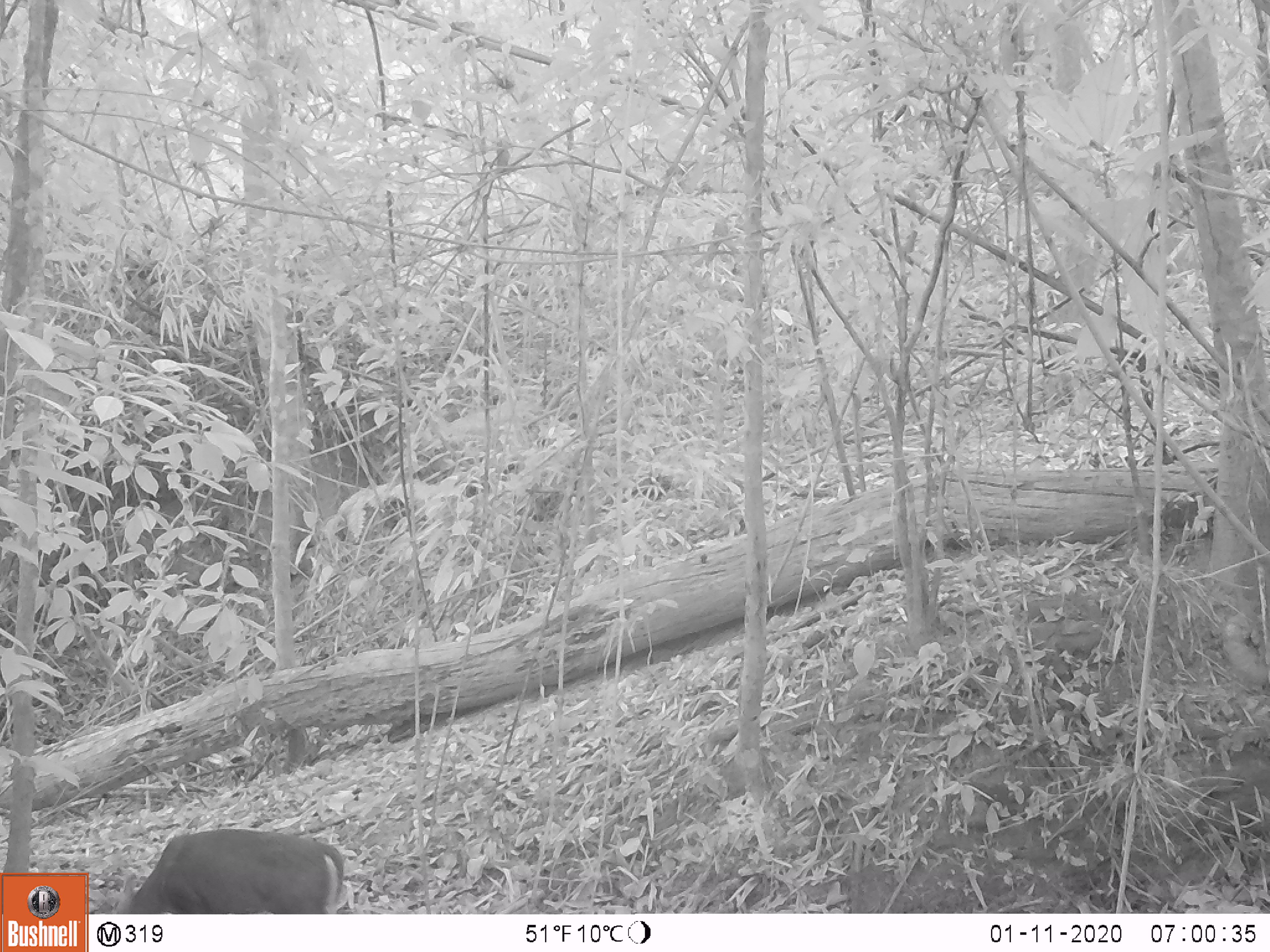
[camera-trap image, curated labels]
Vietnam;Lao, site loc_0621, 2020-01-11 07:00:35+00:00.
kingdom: Animalia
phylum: Chordata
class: Mammalia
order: Artiodactyla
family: Cervidae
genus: Muntiacus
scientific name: Muntiacus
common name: muntjacs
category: unidentified muntjac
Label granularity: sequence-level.